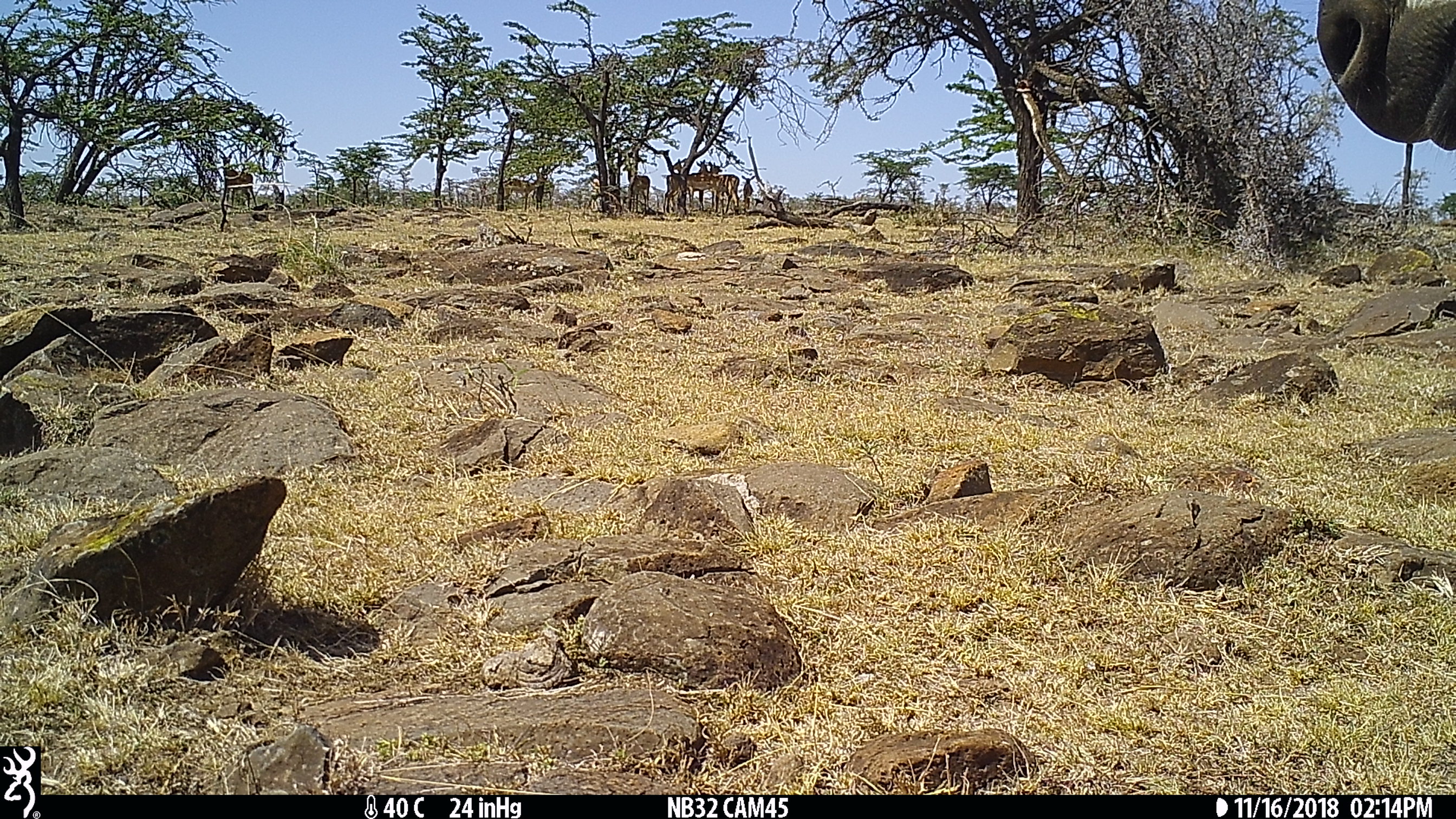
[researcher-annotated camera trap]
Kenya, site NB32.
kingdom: Animalia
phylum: Chordata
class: Mammalia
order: Artiodactyla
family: Bovidae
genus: Aepyceros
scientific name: Aepyceros melampus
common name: impala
Impala (Aepyceros melampus).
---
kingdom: Animalia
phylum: Chordata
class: Mammalia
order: Perissodactyla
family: Equidae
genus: Equus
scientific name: Equus quagga burchellii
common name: burchell's zebra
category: zebra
Zebra (burchell's zebra) (Equus quagga burchellii).